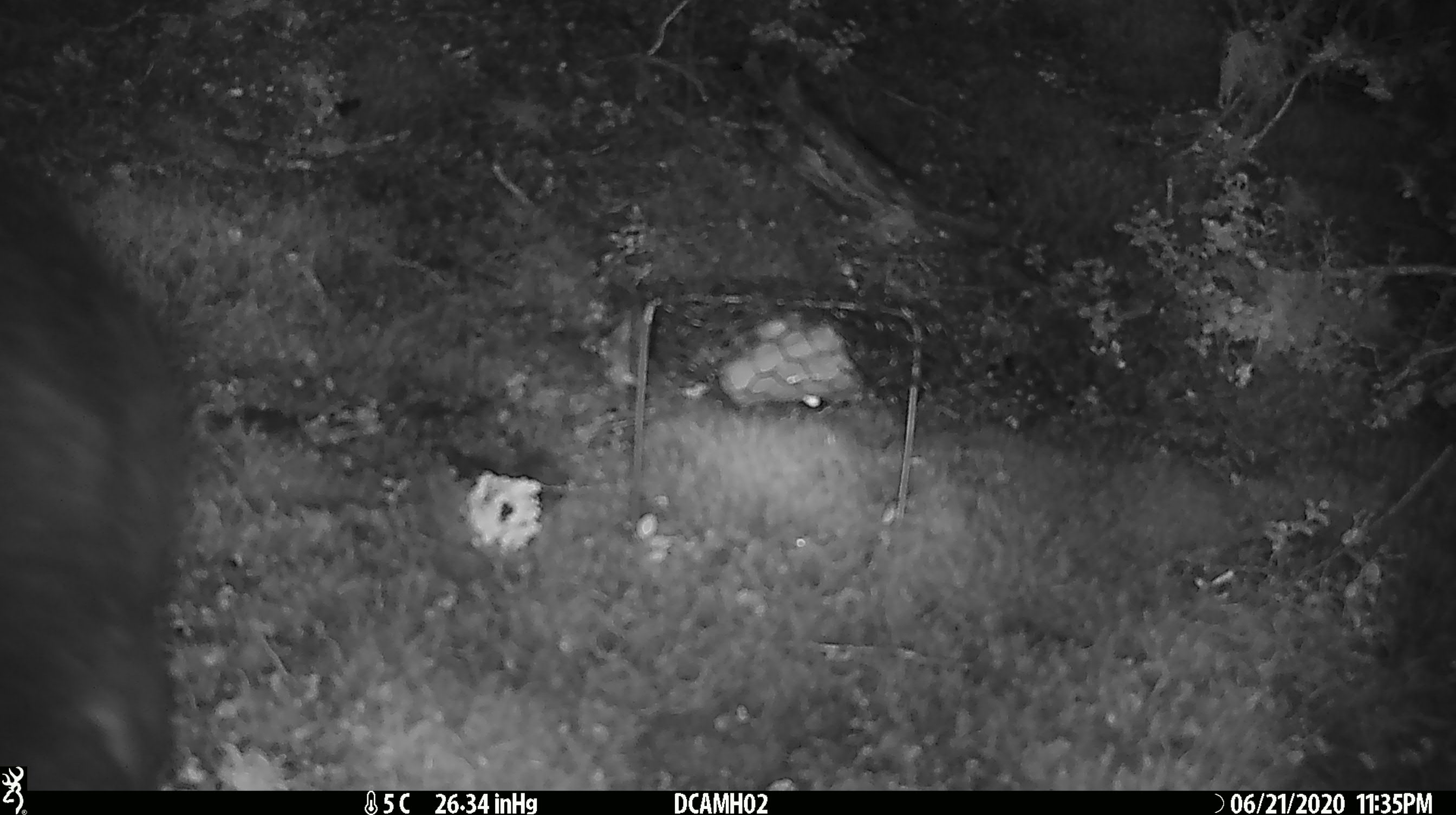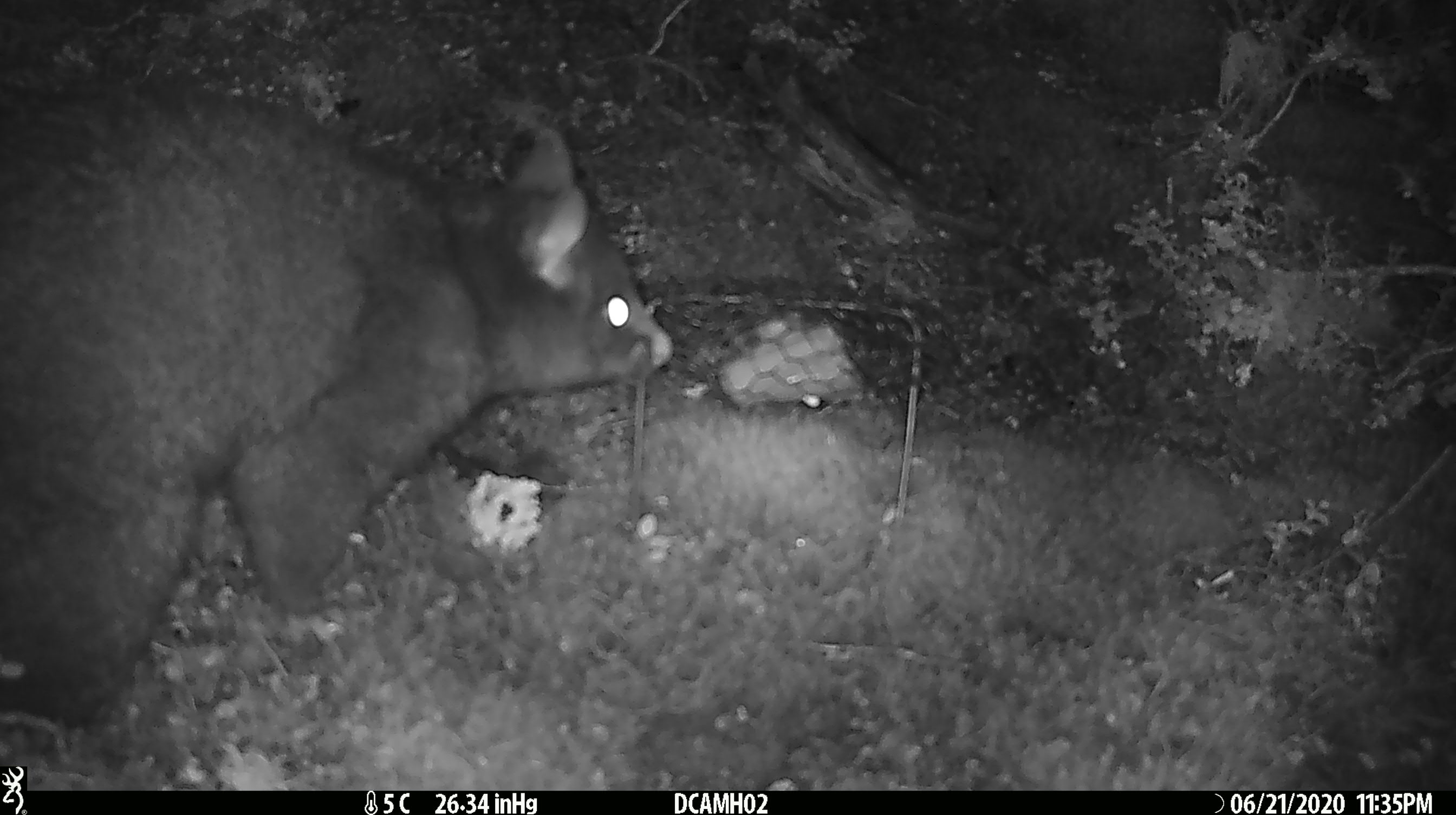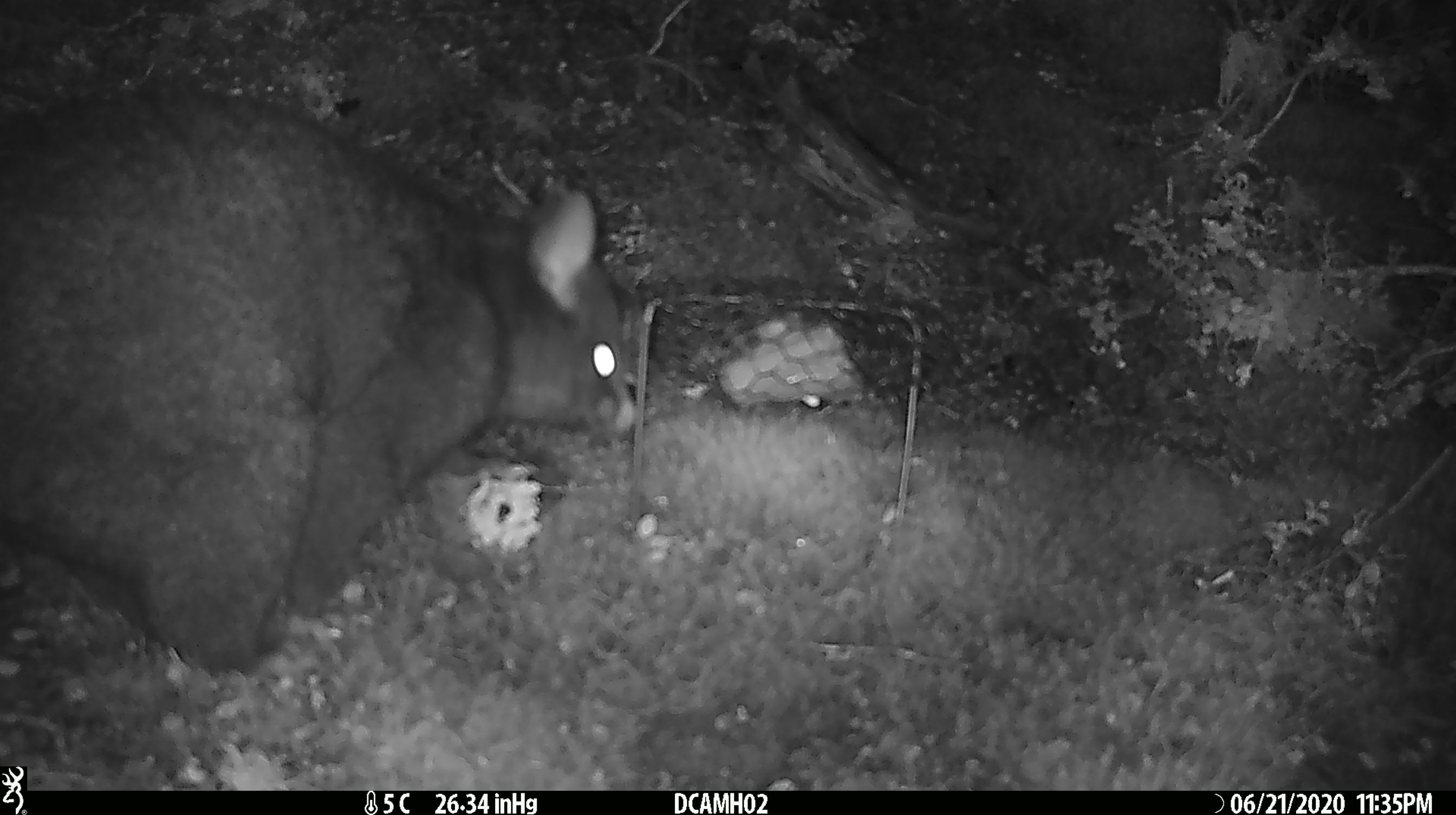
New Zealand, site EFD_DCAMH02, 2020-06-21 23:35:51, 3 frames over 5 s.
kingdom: Animalia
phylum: Chordata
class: Mammalia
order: Diprotodontia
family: Phalangeridae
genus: Trichosurus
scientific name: Trichosurus vulpecula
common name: common brushtail possum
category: possum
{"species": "possum (common brushtail possum) (Trichosurus vulpecula)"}